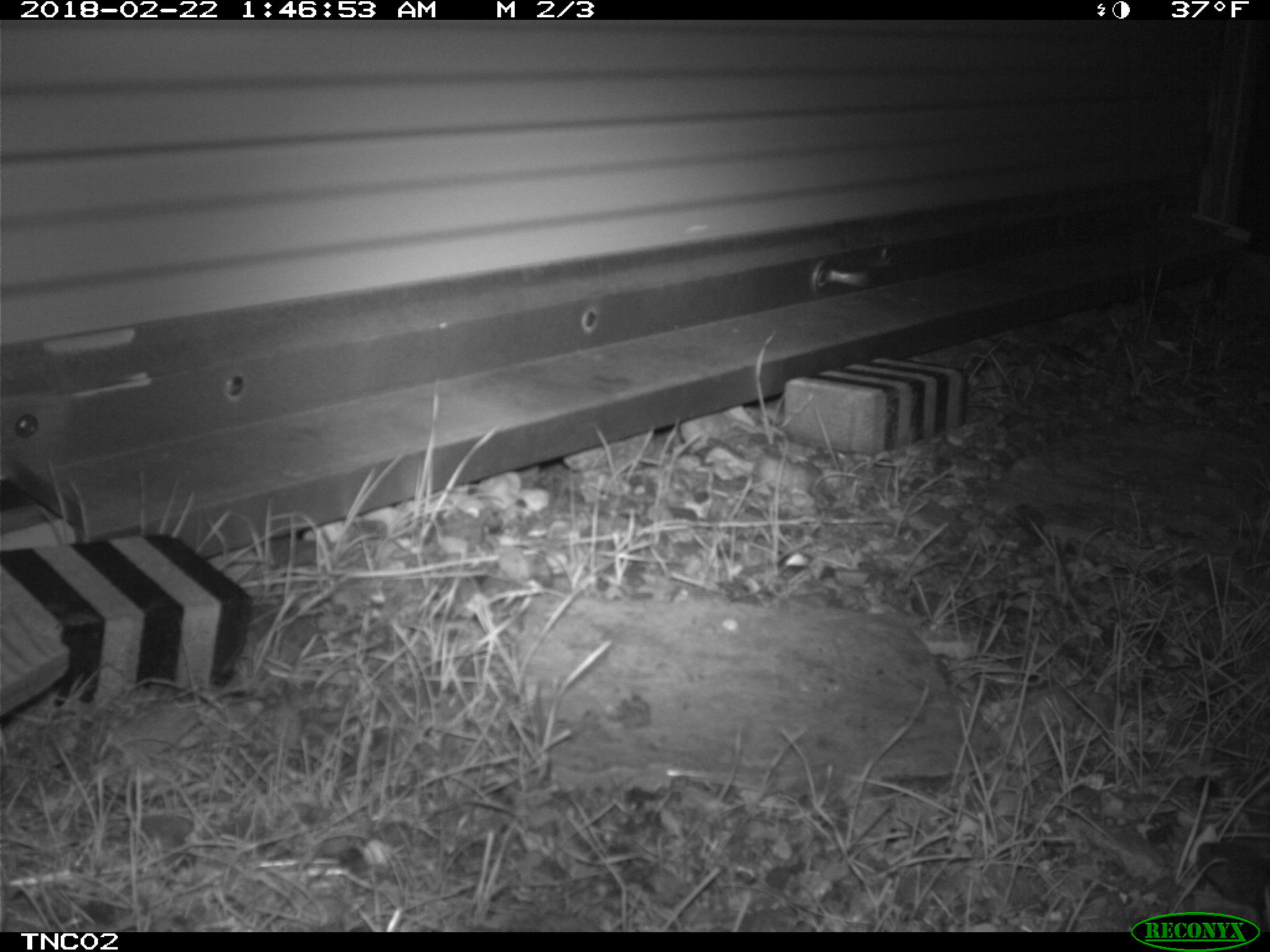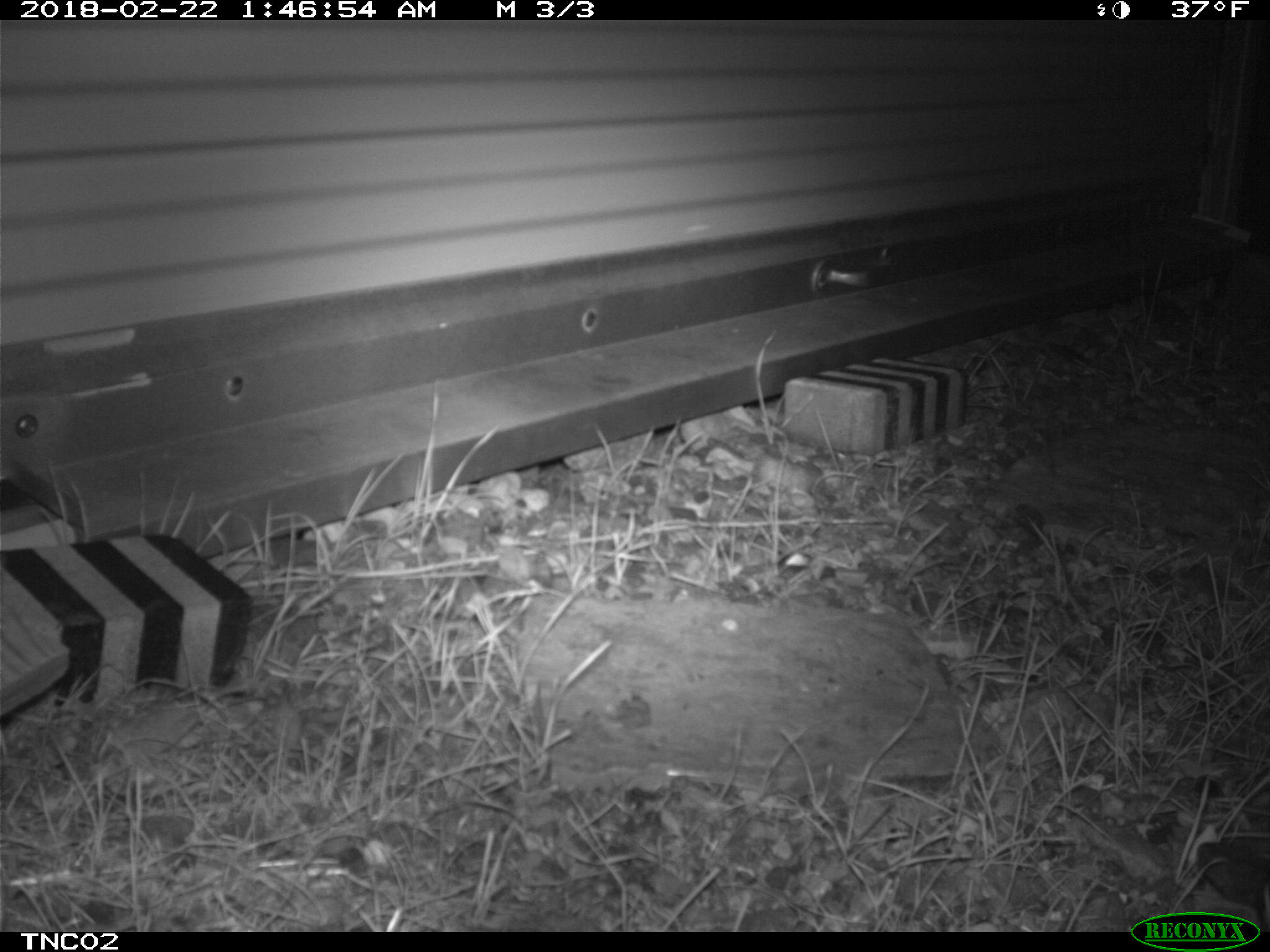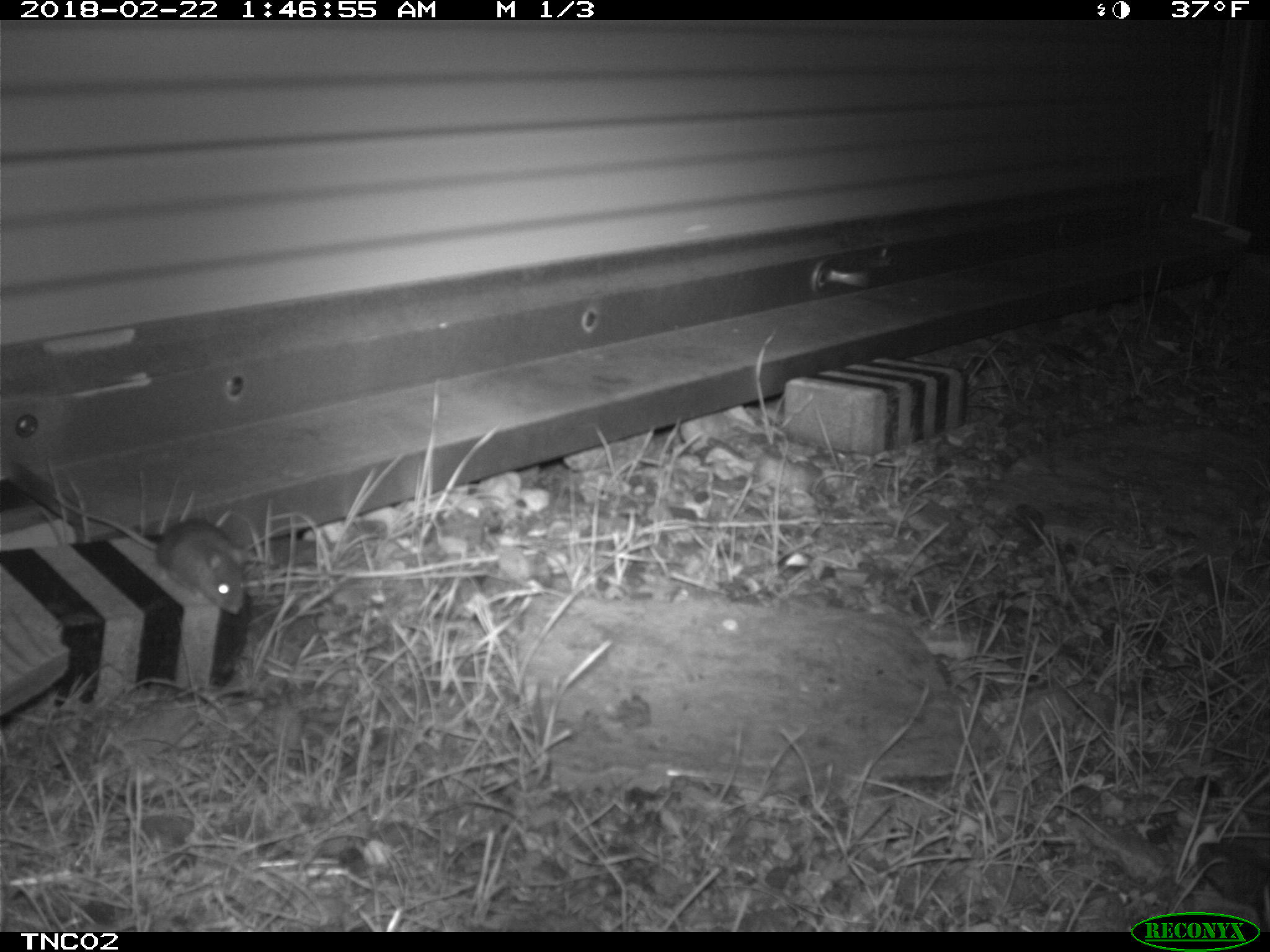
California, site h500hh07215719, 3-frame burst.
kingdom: Animalia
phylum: Chordata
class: Mammalia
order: Rodentia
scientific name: Rodentia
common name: rodent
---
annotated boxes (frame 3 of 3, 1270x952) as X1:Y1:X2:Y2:
rodent: 53:491:246:614